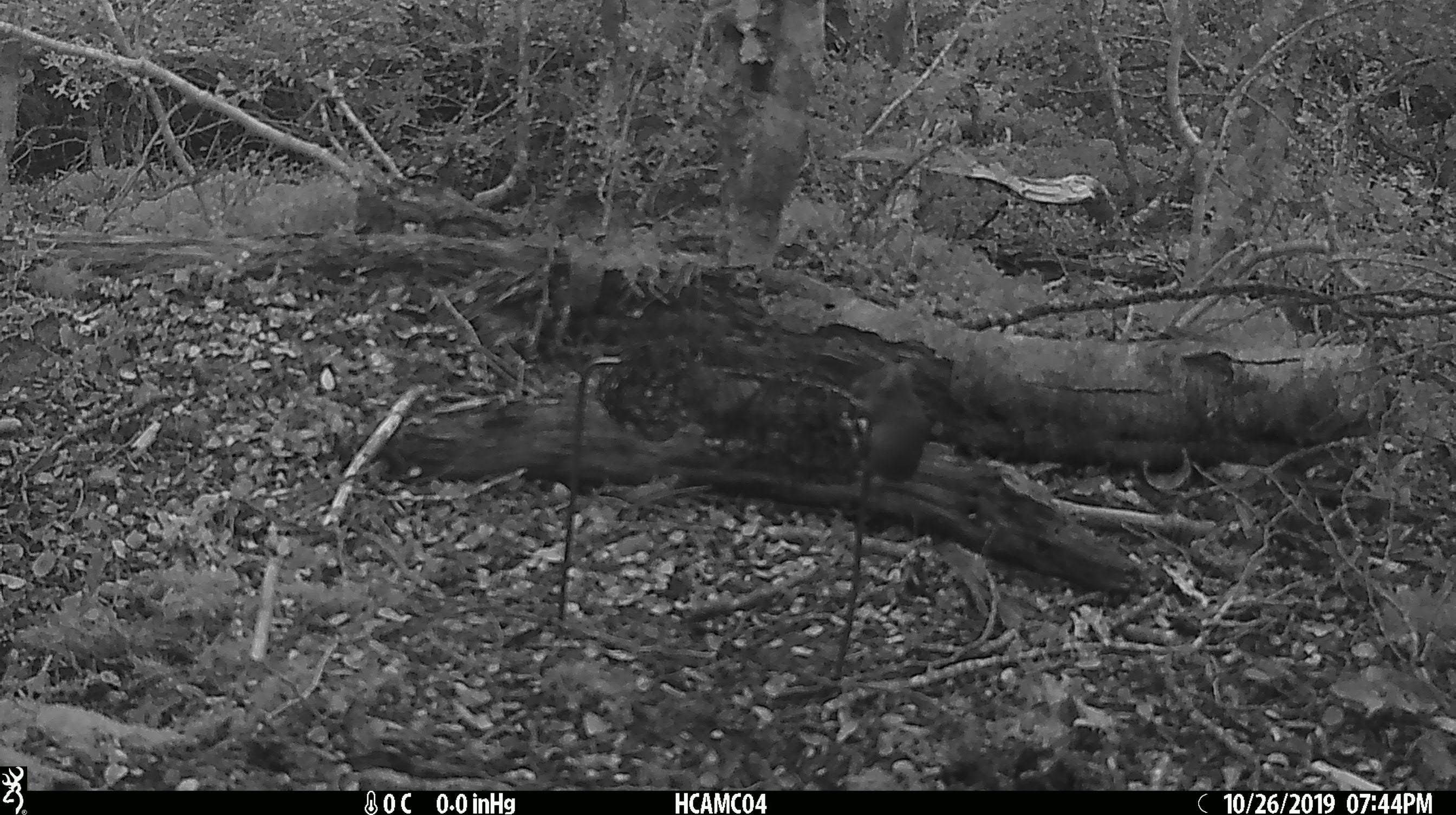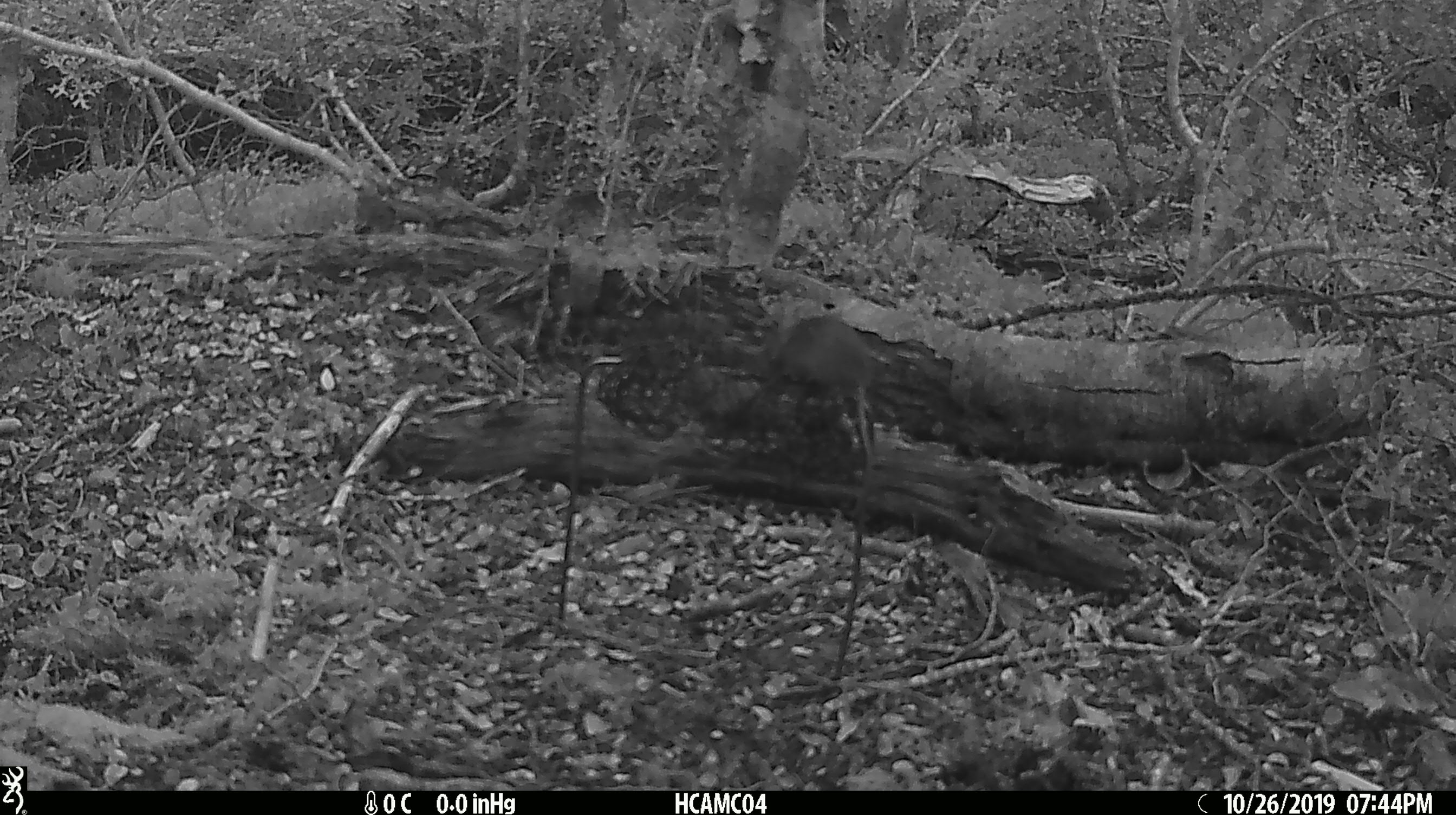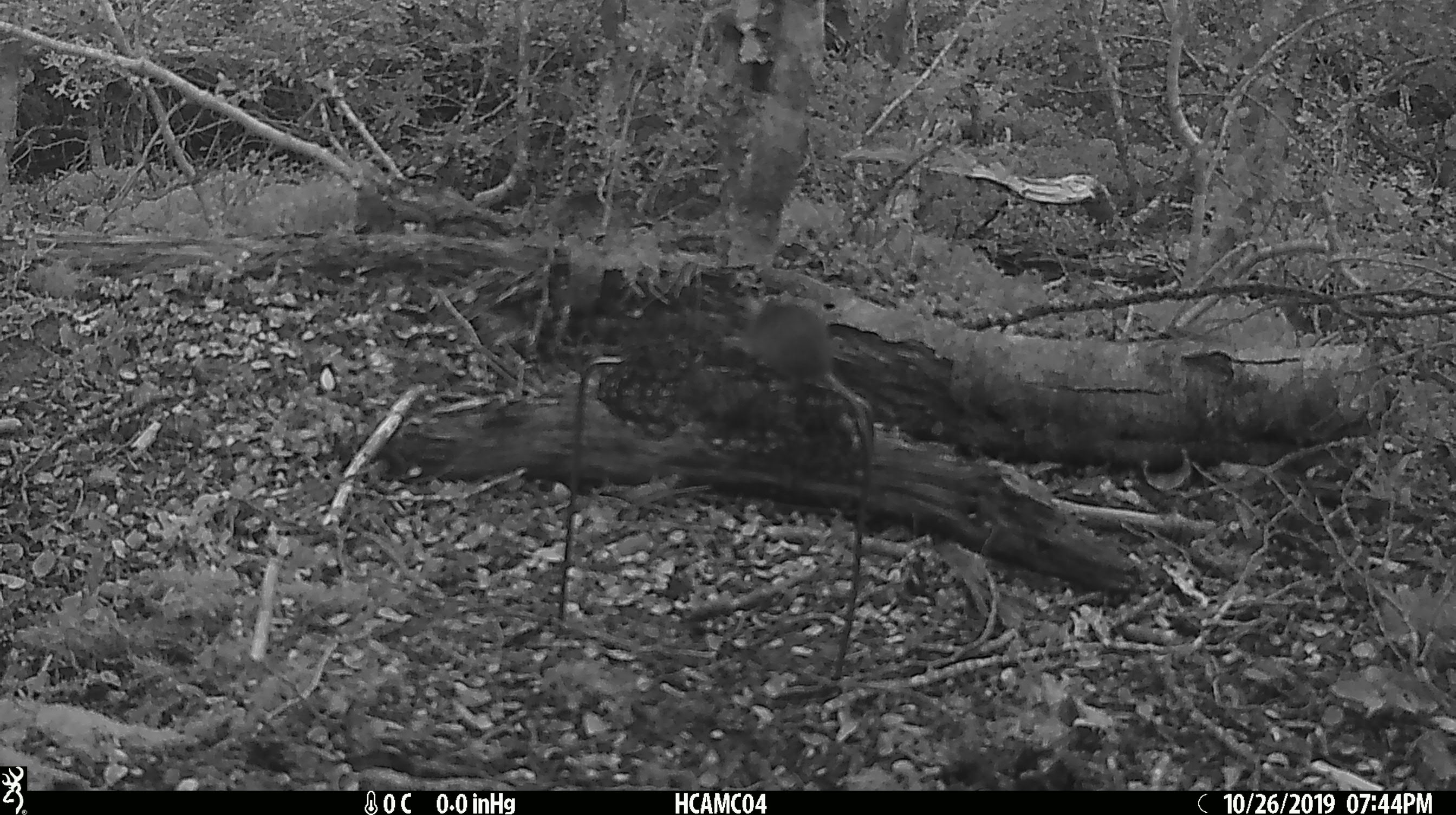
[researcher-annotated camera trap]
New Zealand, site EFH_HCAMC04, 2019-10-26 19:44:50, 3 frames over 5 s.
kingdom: Animalia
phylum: Chordata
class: Mammalia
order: Rodentia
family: Muridae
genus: Mus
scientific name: Mus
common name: mouse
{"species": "mouse (Mus)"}